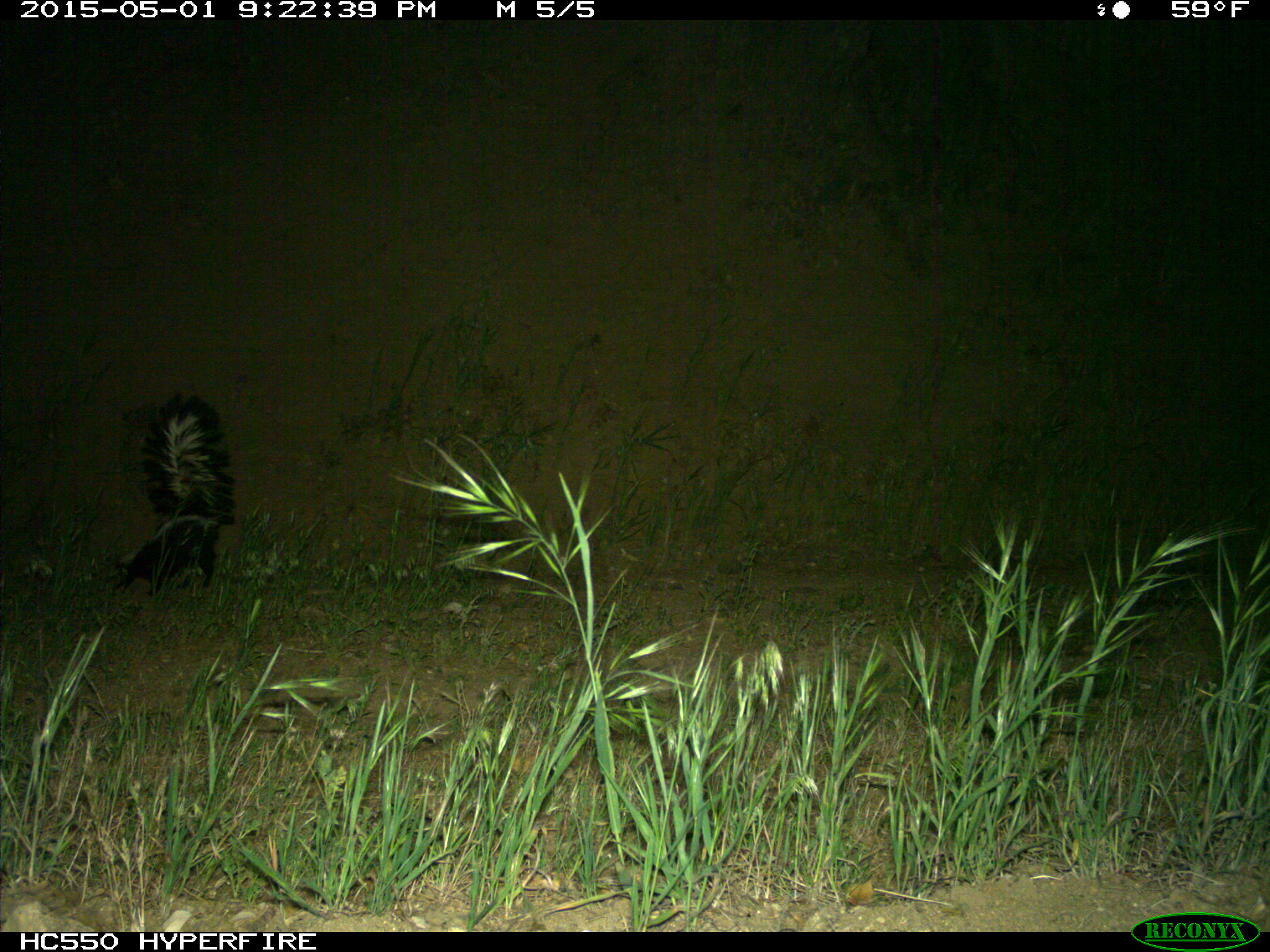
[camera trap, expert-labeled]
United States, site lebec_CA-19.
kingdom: Animalia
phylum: Chordata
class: Mammalia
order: Carnivora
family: Mephitidae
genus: Mephitis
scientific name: Mephitis mephitis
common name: striped skunk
Mephitis mephitis (striped skunk).